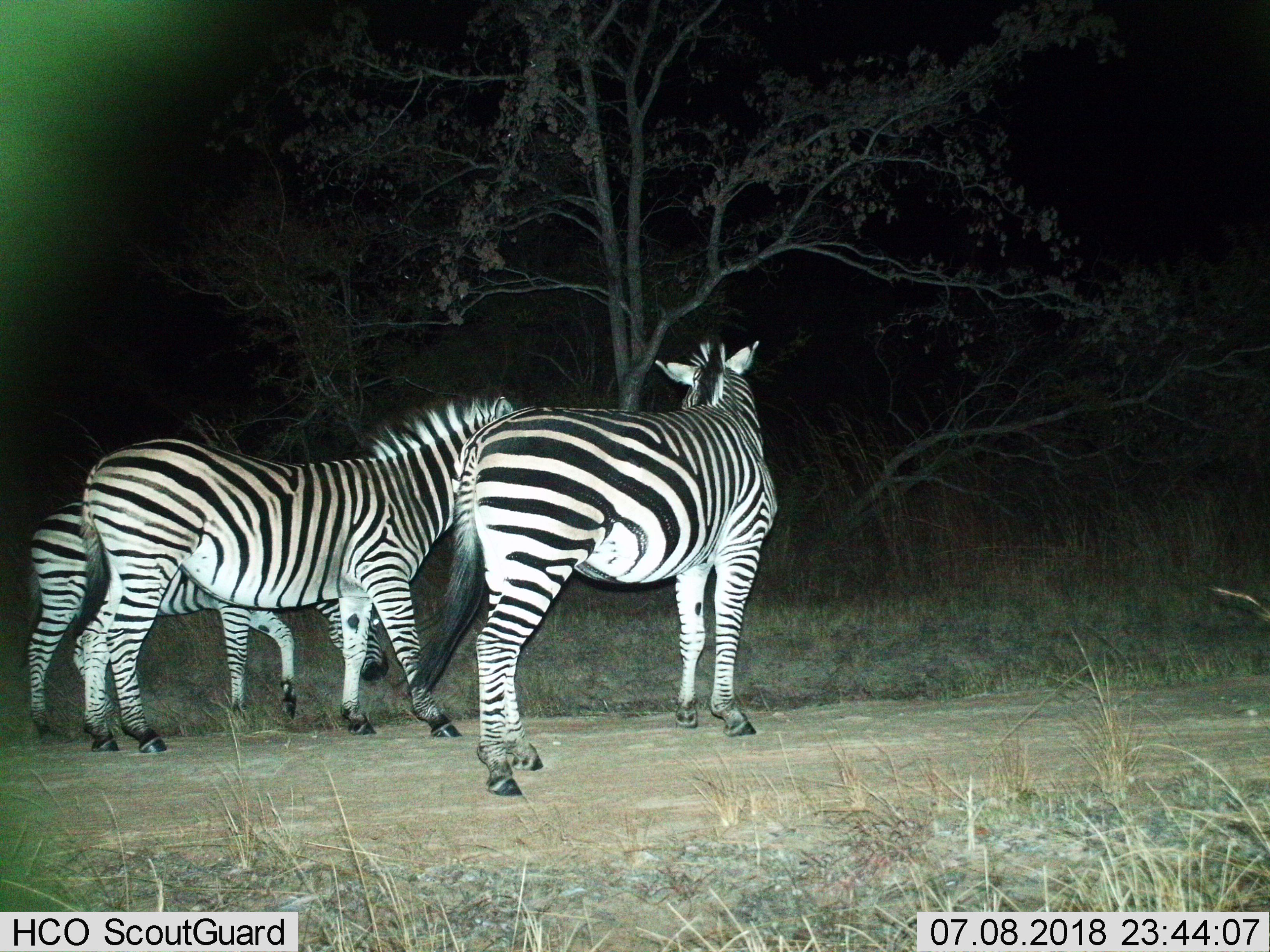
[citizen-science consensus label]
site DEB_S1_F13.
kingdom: Animalia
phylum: Chordata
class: Mammalia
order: Perissodactyla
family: Equidae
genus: Equus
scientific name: Equus quagga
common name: plains zebra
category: zebraplains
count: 3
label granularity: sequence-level